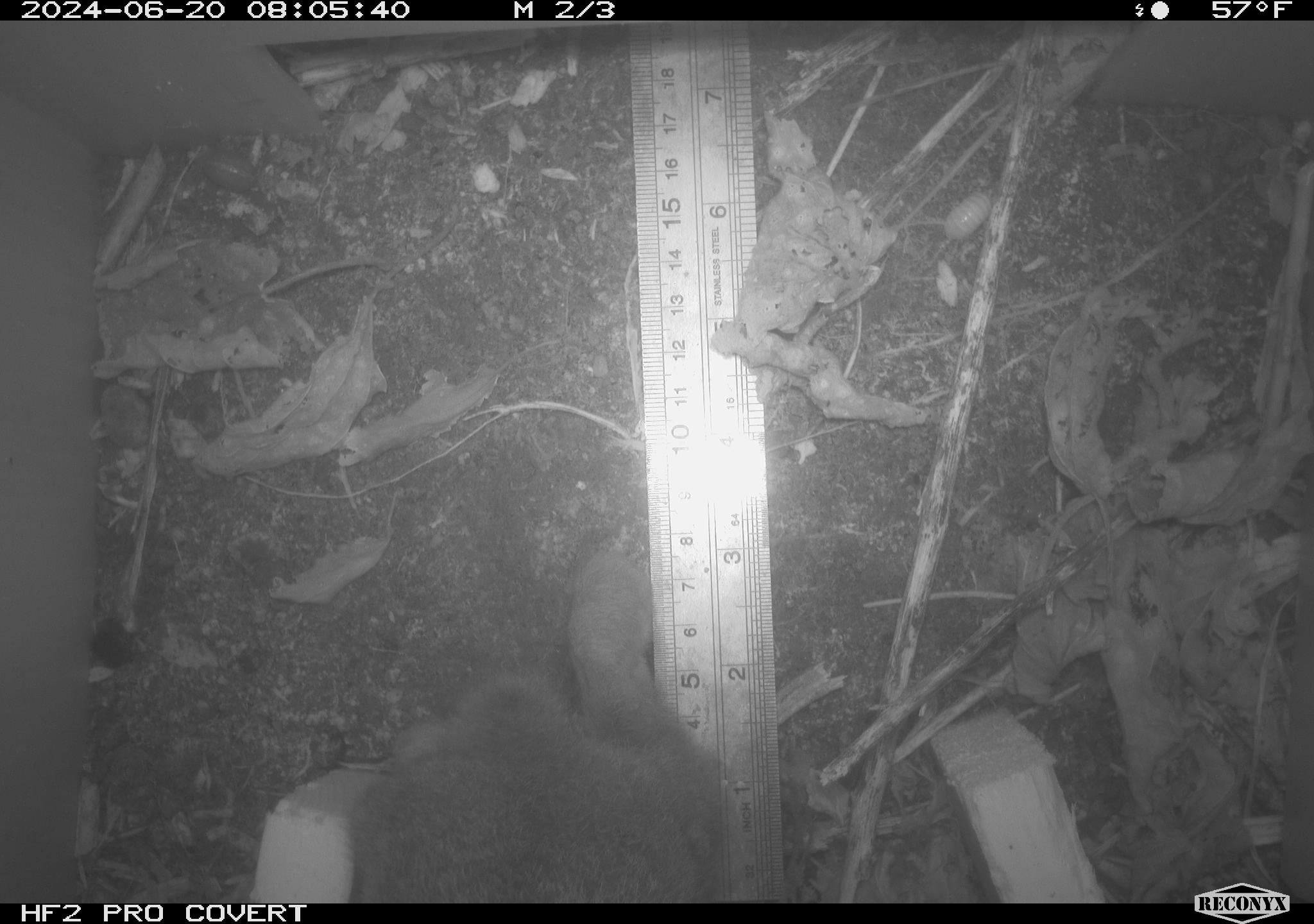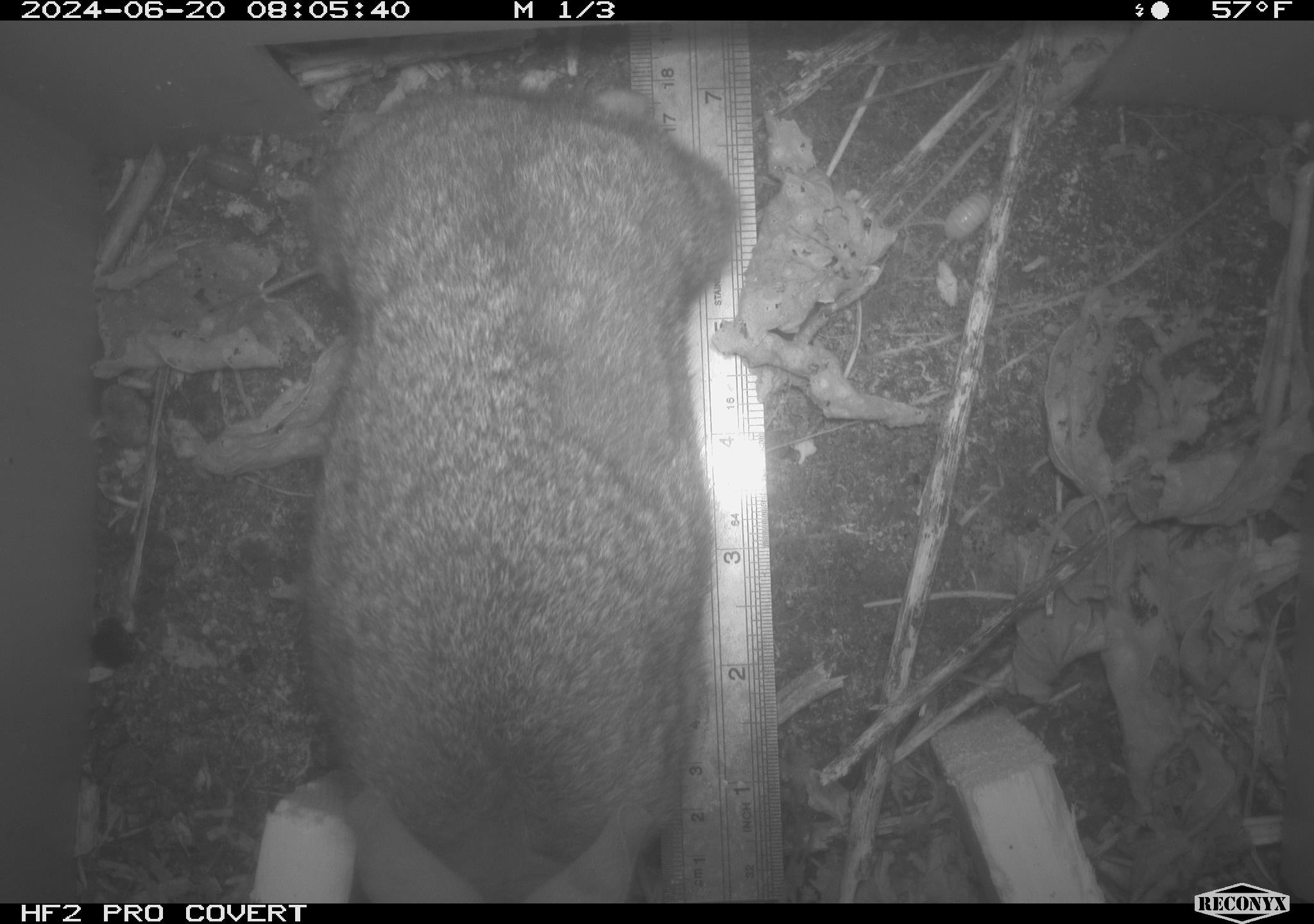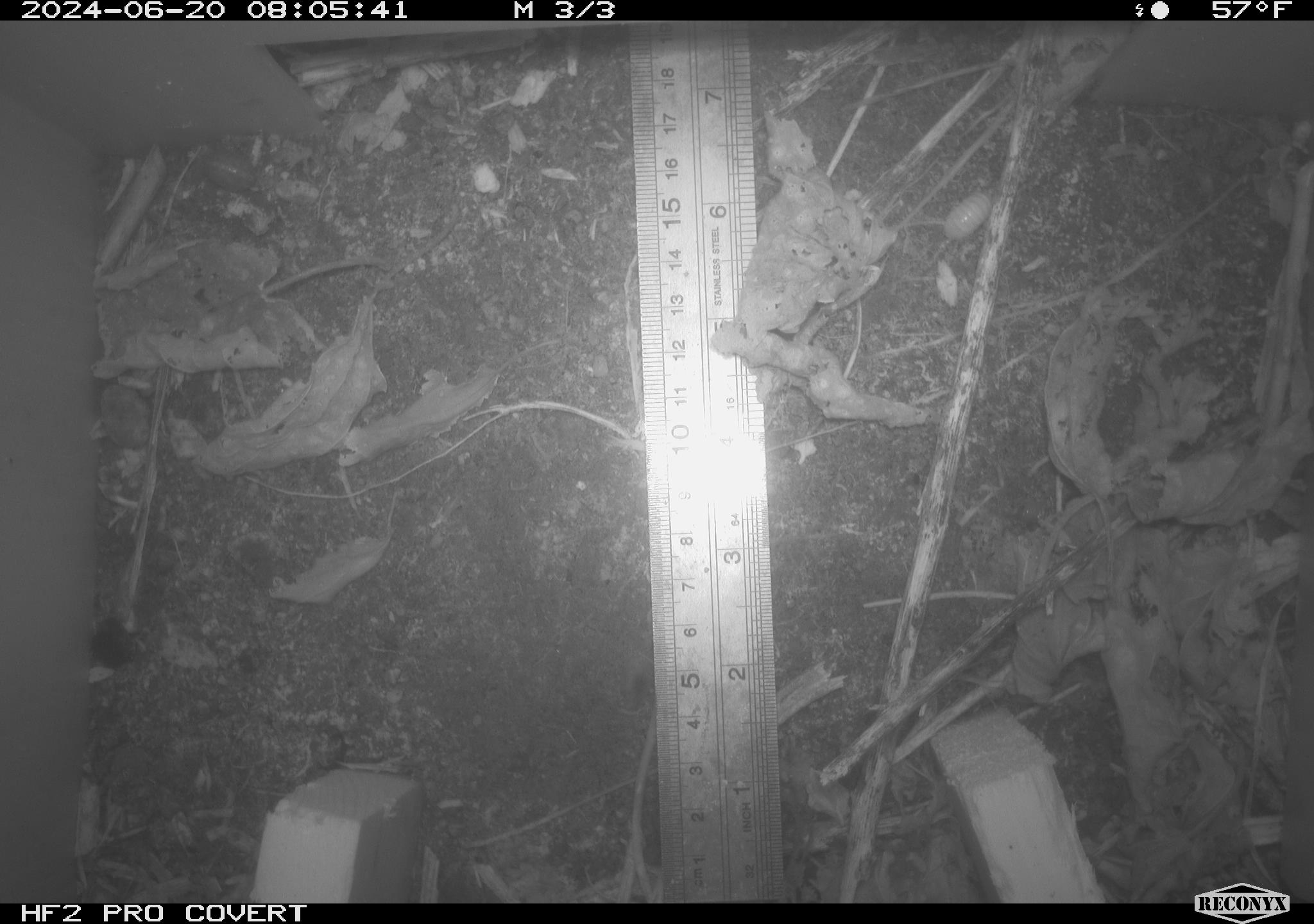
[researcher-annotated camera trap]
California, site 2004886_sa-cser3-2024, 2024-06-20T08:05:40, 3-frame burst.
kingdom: Animalia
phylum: Chordata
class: Mammalia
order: Lagomorpha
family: Leporidae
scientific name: Leporidae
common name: rabbit or hare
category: rabbit and hare family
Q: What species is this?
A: Rabbit and hare family (rabbit or hare) (Leporidae).